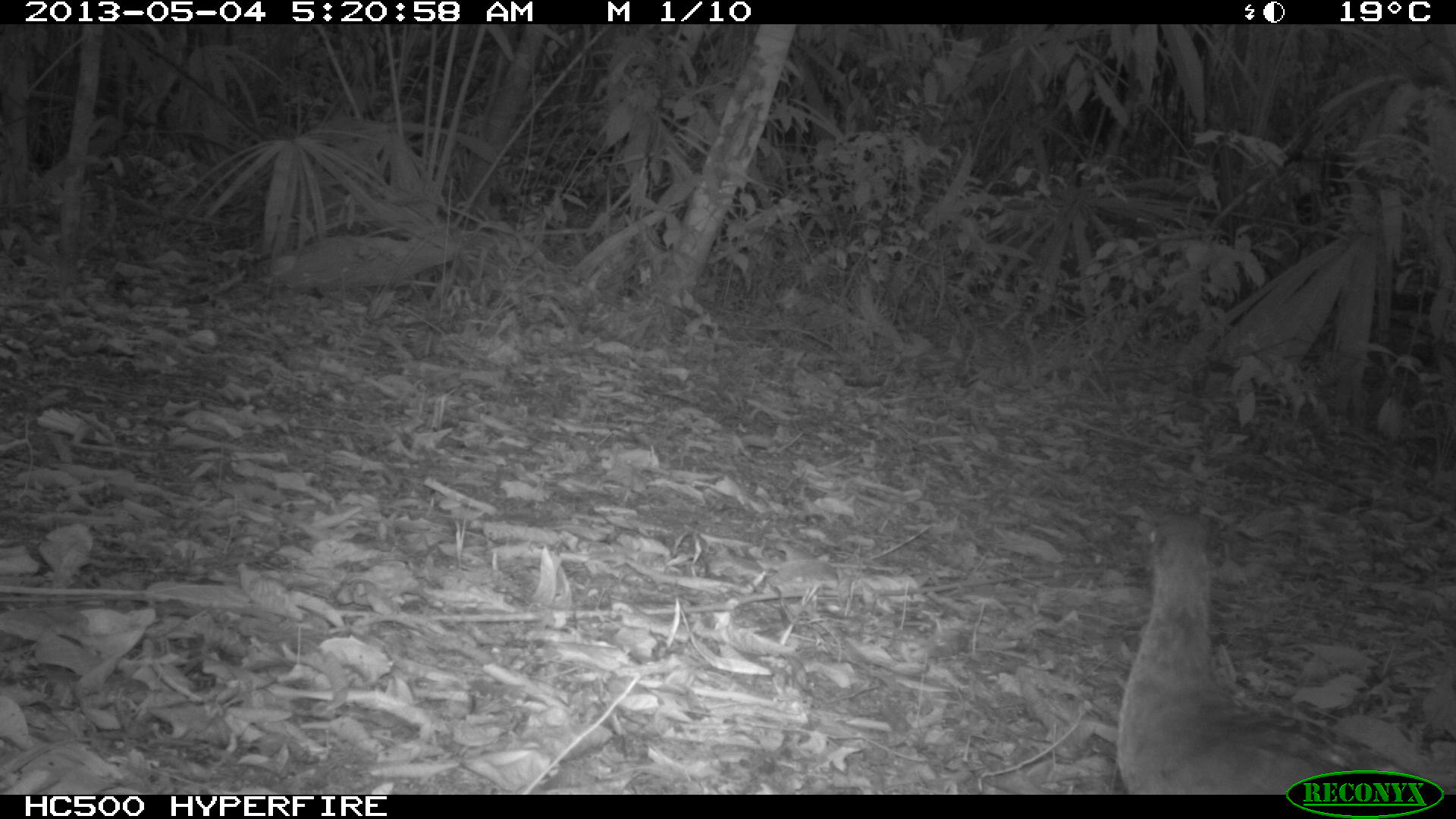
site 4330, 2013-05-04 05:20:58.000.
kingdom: Animalia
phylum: Chordata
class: Aves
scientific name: Aves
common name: bird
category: unknown bird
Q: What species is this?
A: Unknown bird (bird) (Aves).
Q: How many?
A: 1.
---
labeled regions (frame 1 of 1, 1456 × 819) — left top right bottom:
unknown bird: 1114 504 1456 795